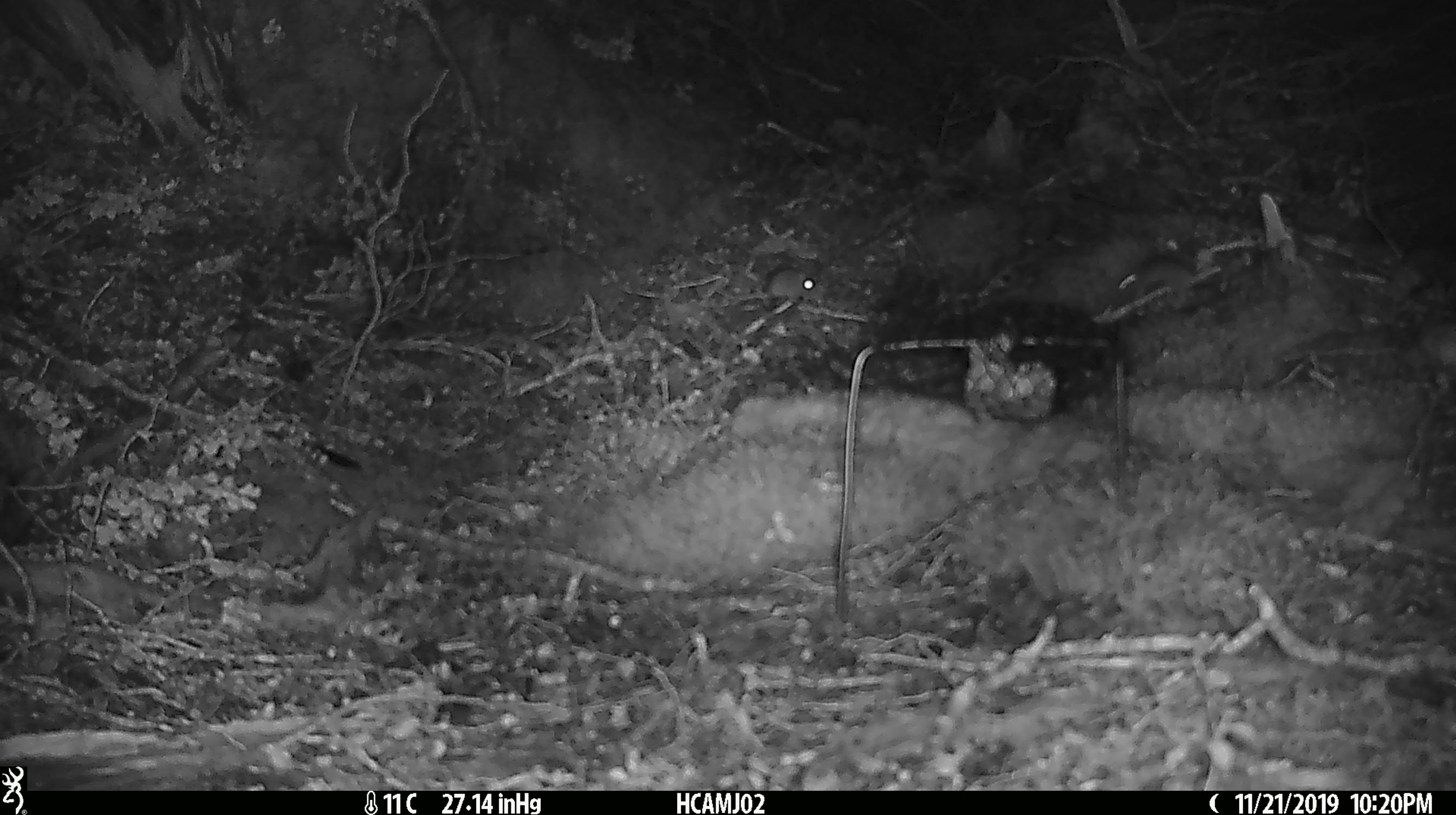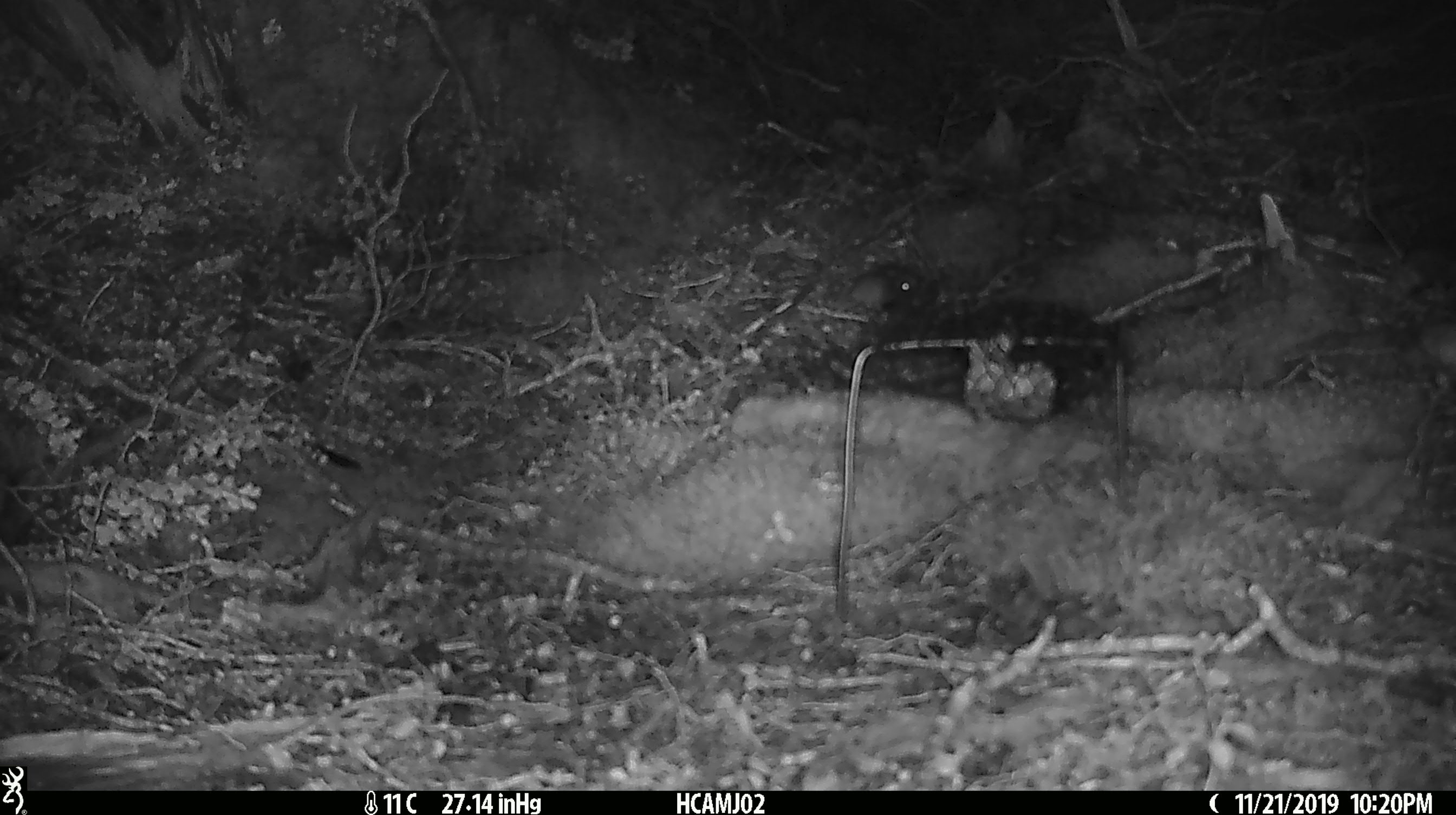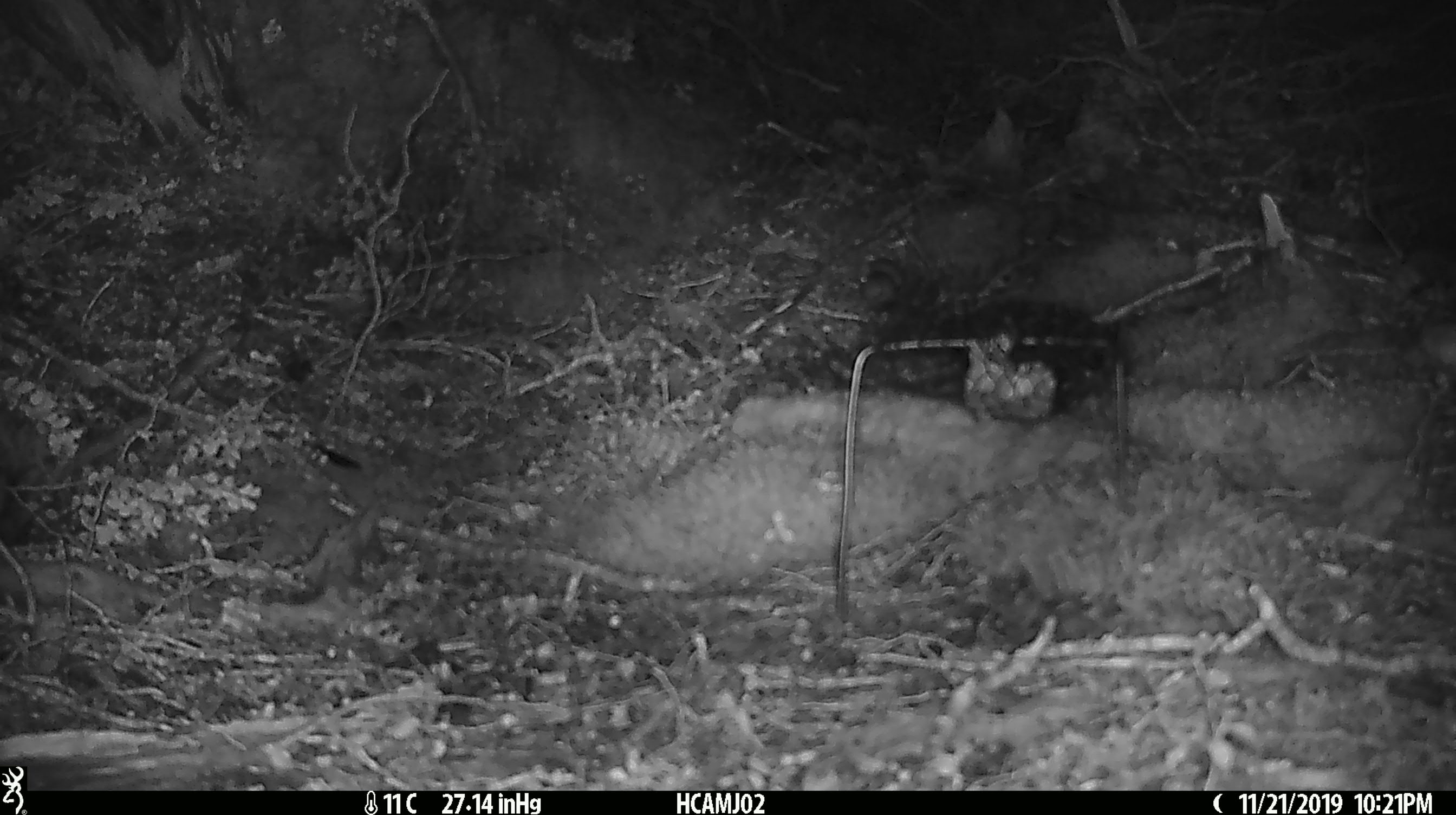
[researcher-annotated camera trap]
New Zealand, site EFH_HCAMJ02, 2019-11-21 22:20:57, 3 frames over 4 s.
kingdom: Animalia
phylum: Chordata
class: Mammalia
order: Rodentia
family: Muridae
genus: Mus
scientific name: Mus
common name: mouse